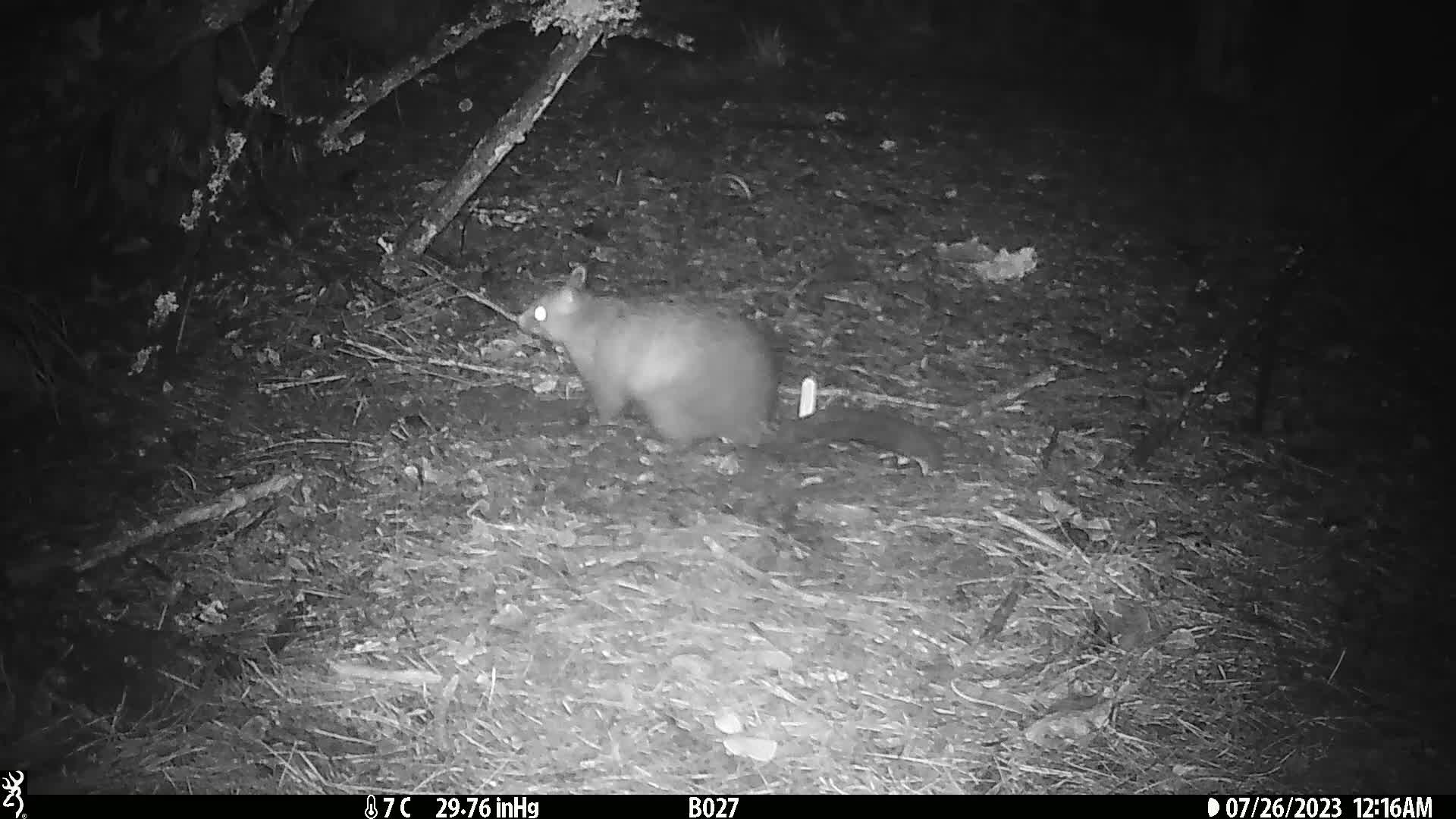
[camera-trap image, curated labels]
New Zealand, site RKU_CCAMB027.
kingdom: Animalia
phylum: Chordata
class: Mammalia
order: Diprotodontia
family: Phalangeridae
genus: Trichosurus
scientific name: Trichosurus vulpecula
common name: common brushtail possum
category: possum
Possum (common brushtail possum) (Trichosurus vulpecula).